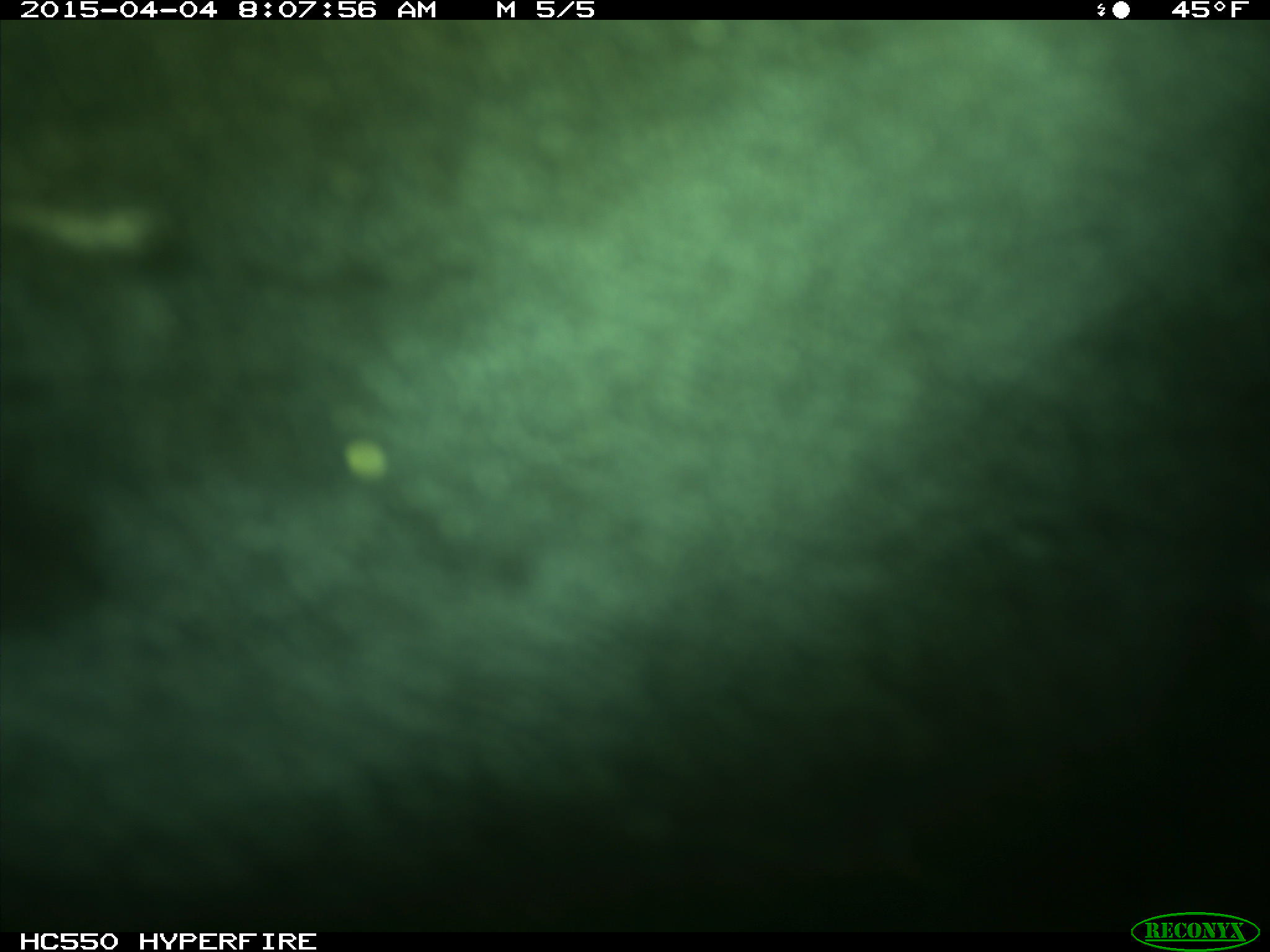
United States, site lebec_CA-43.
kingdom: Animalia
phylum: Chordata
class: Mammalia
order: Artiodactyla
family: Bovidae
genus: Bos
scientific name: Bos taurus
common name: domestic cow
Bos taurus (domestic cow).